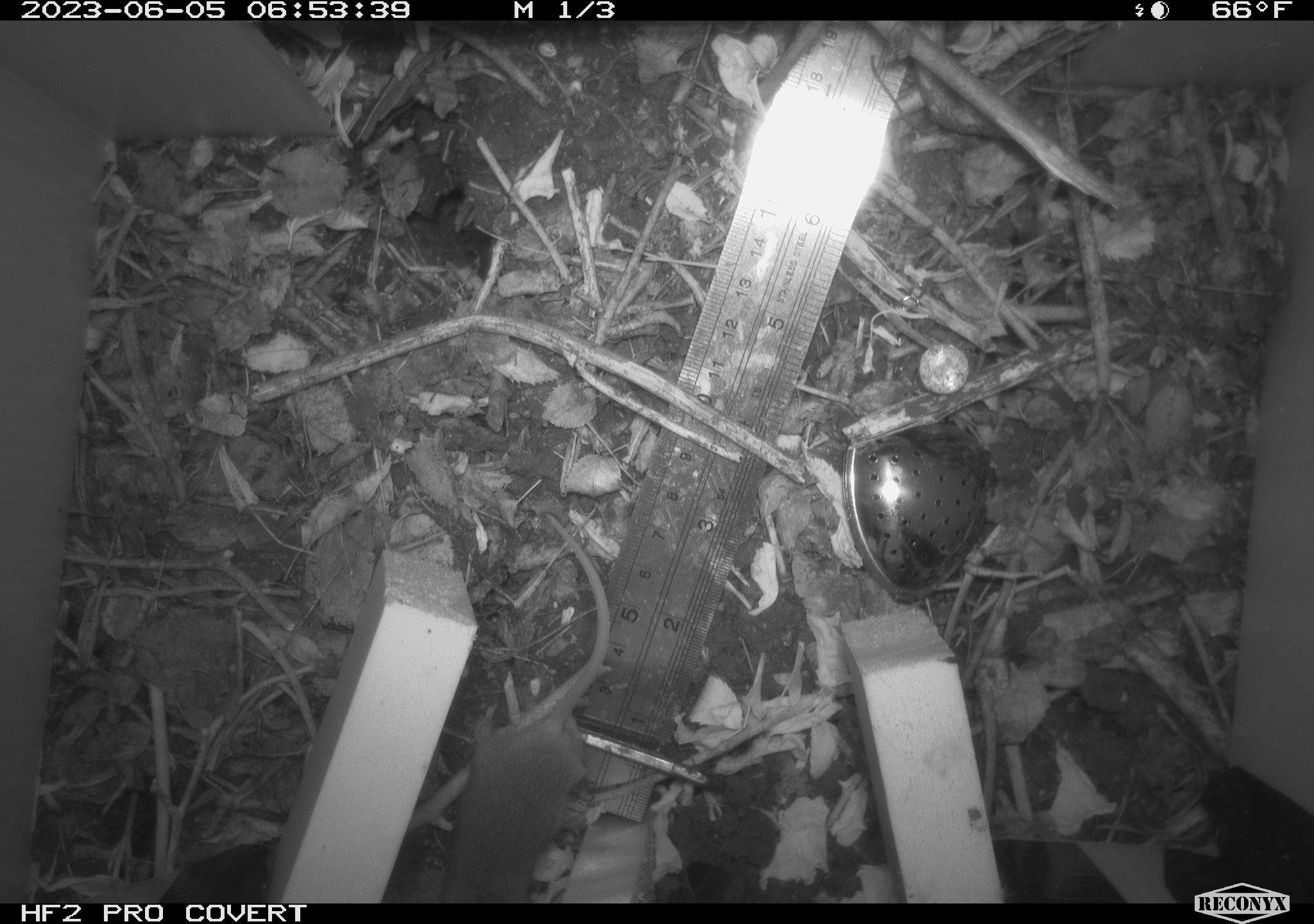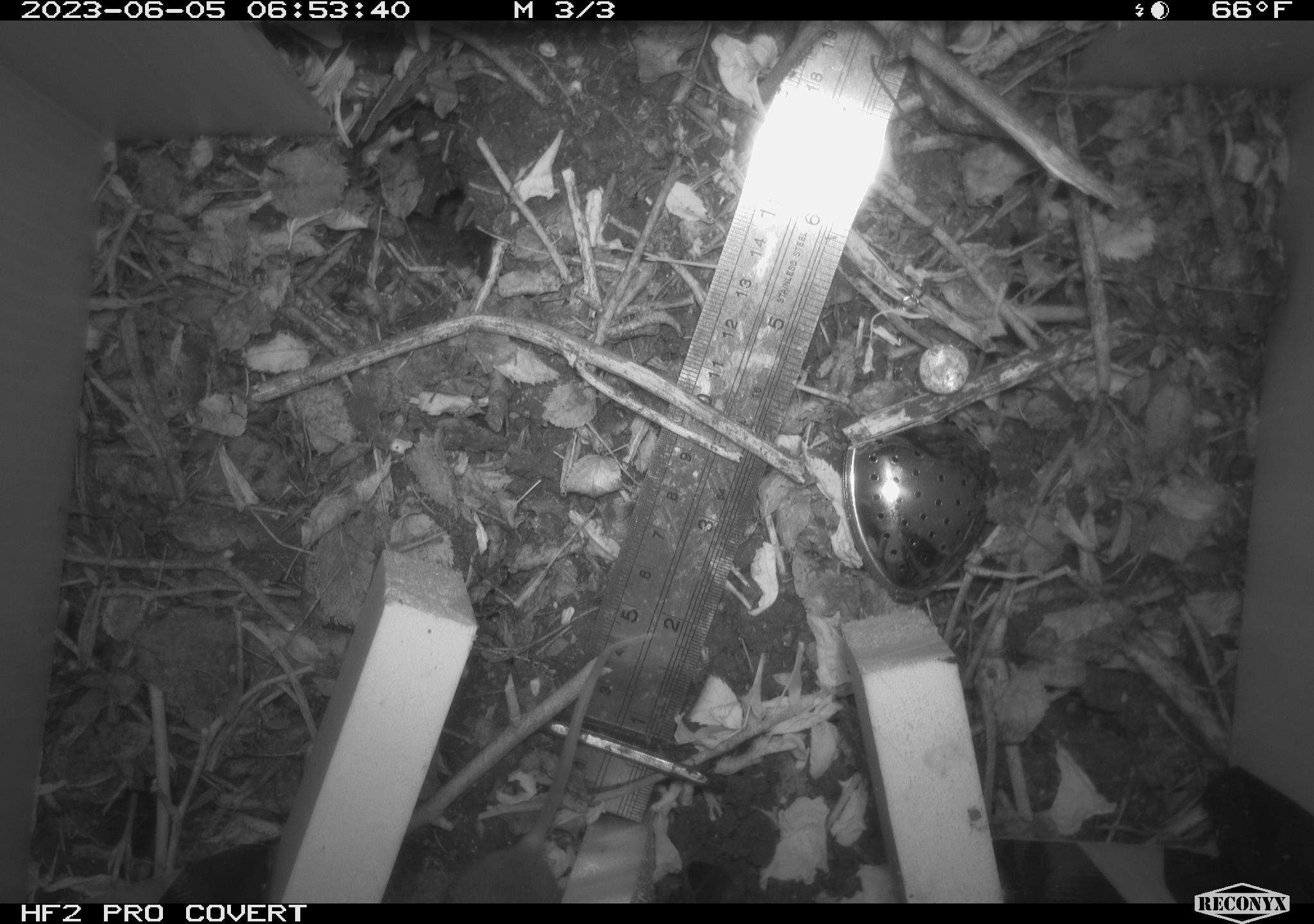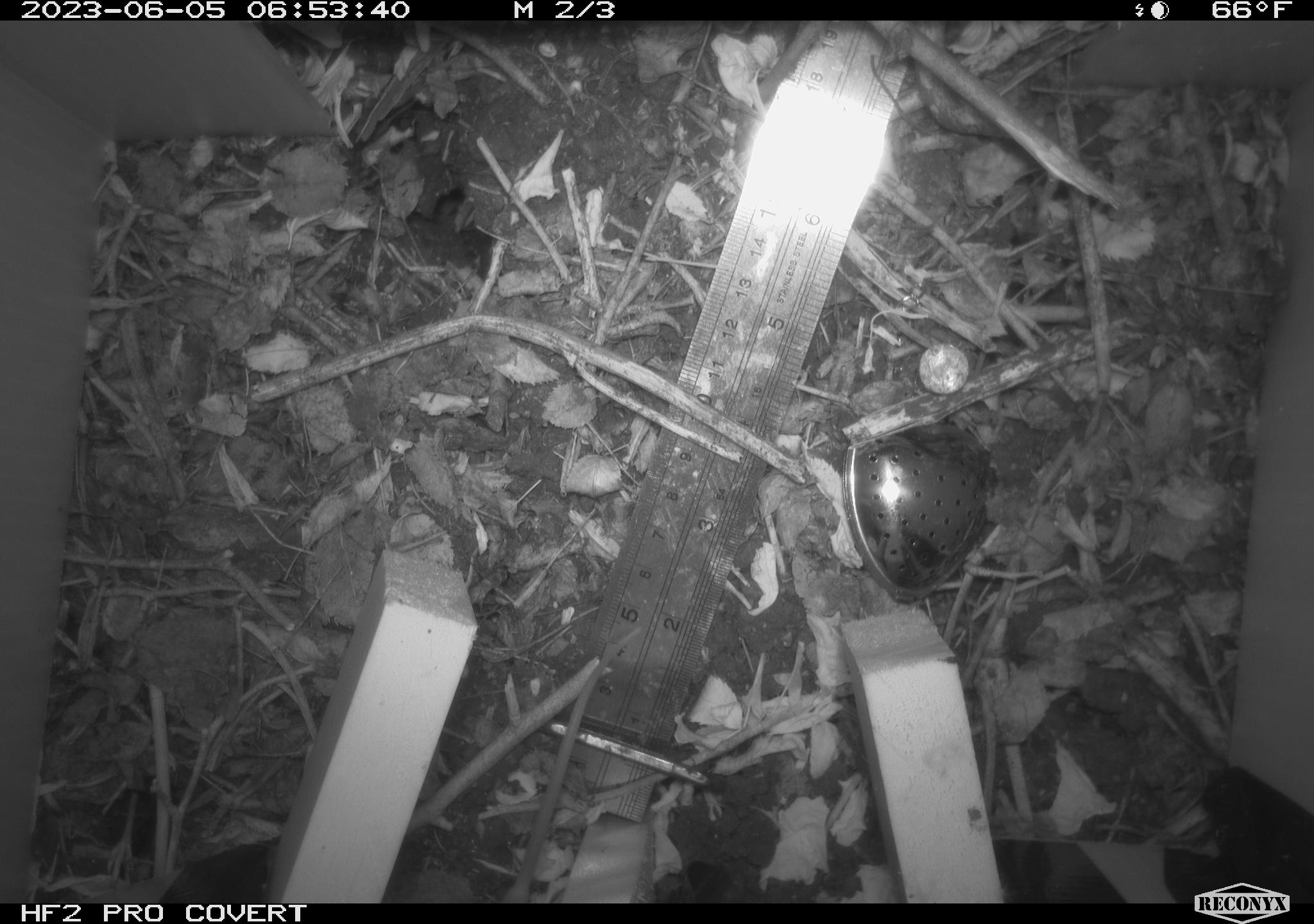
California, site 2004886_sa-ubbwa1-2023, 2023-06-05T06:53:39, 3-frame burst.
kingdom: Animalia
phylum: Chordata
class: Mammalia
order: Rodentia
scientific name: Rodentia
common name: rodent